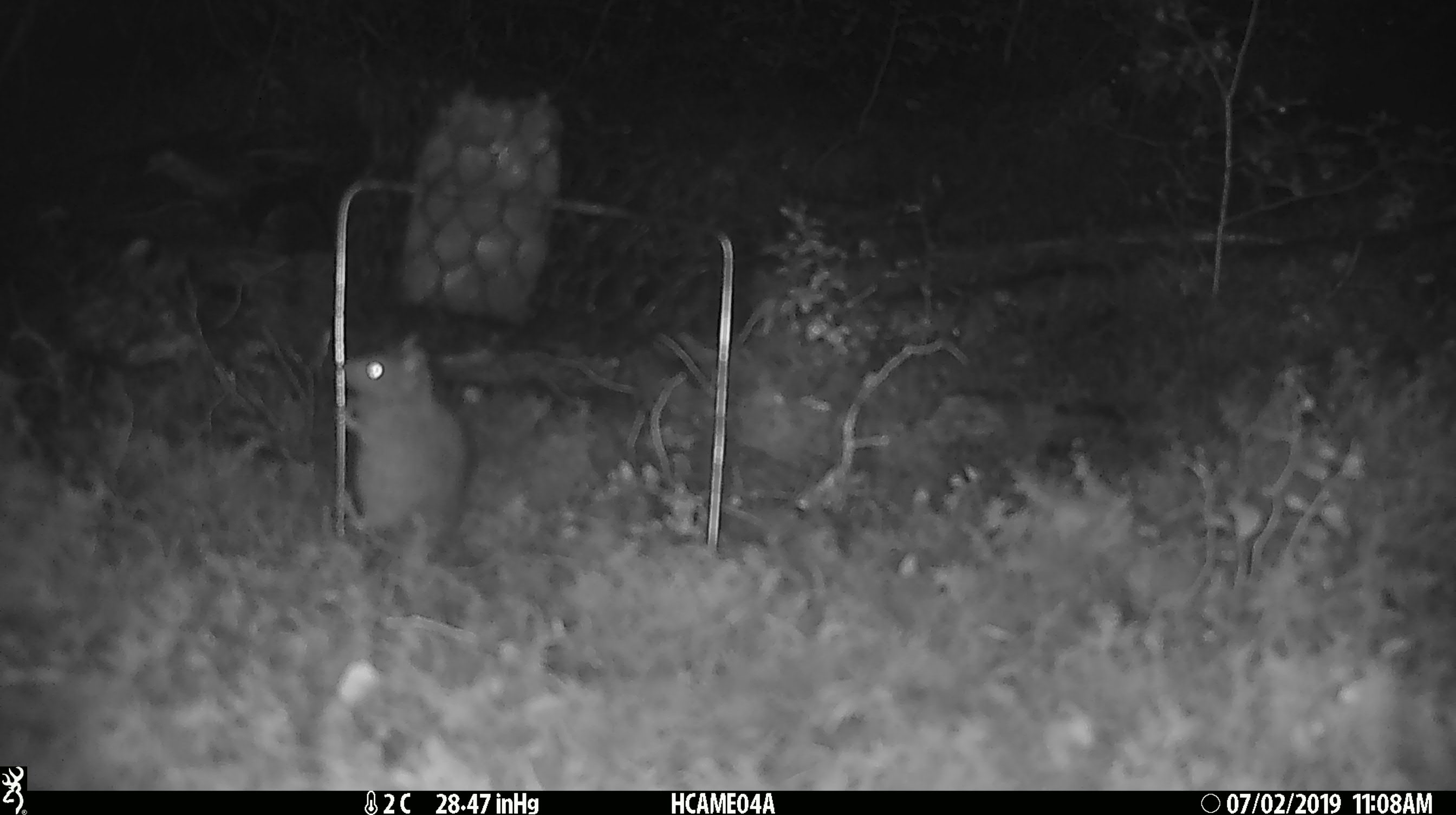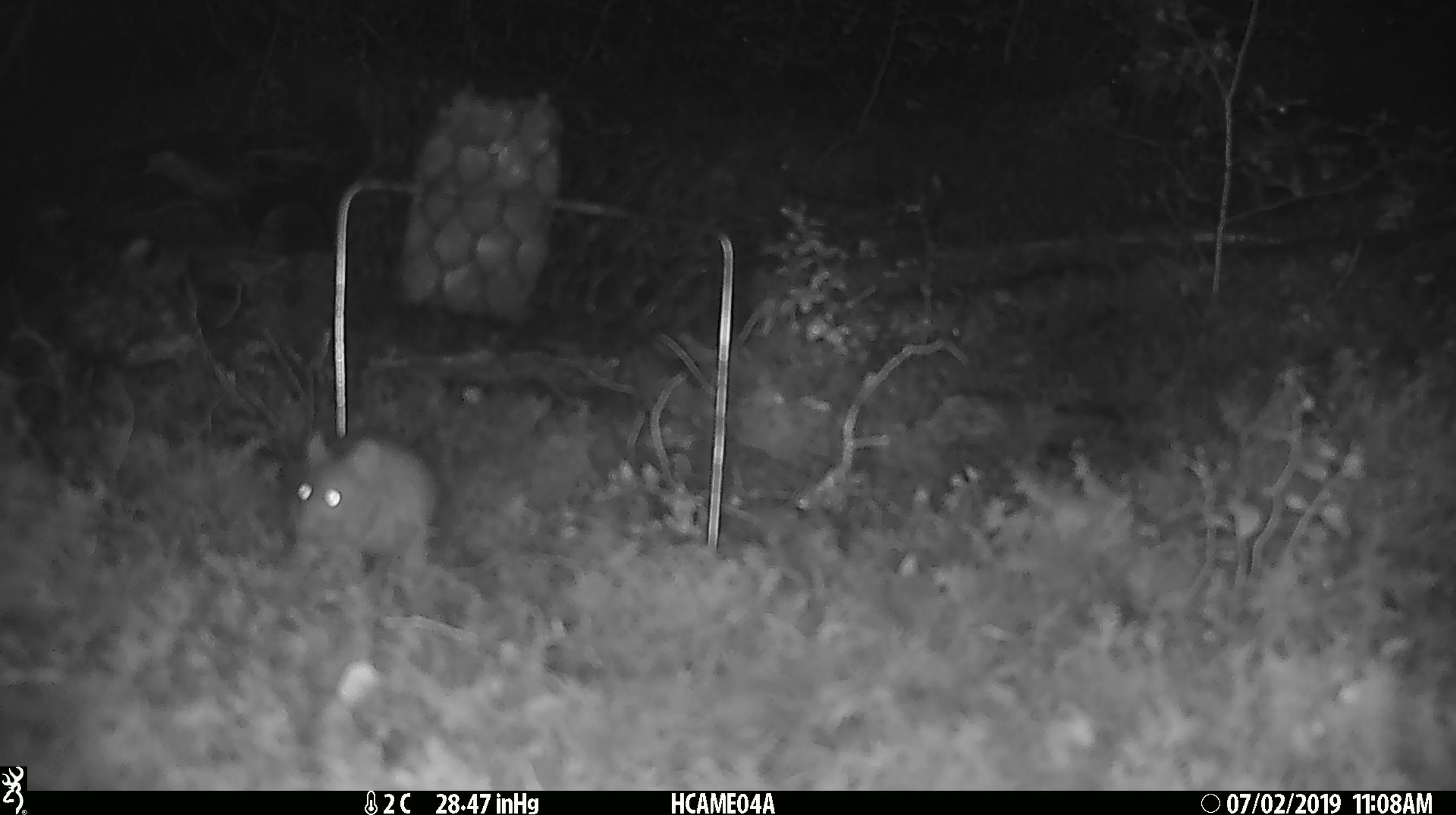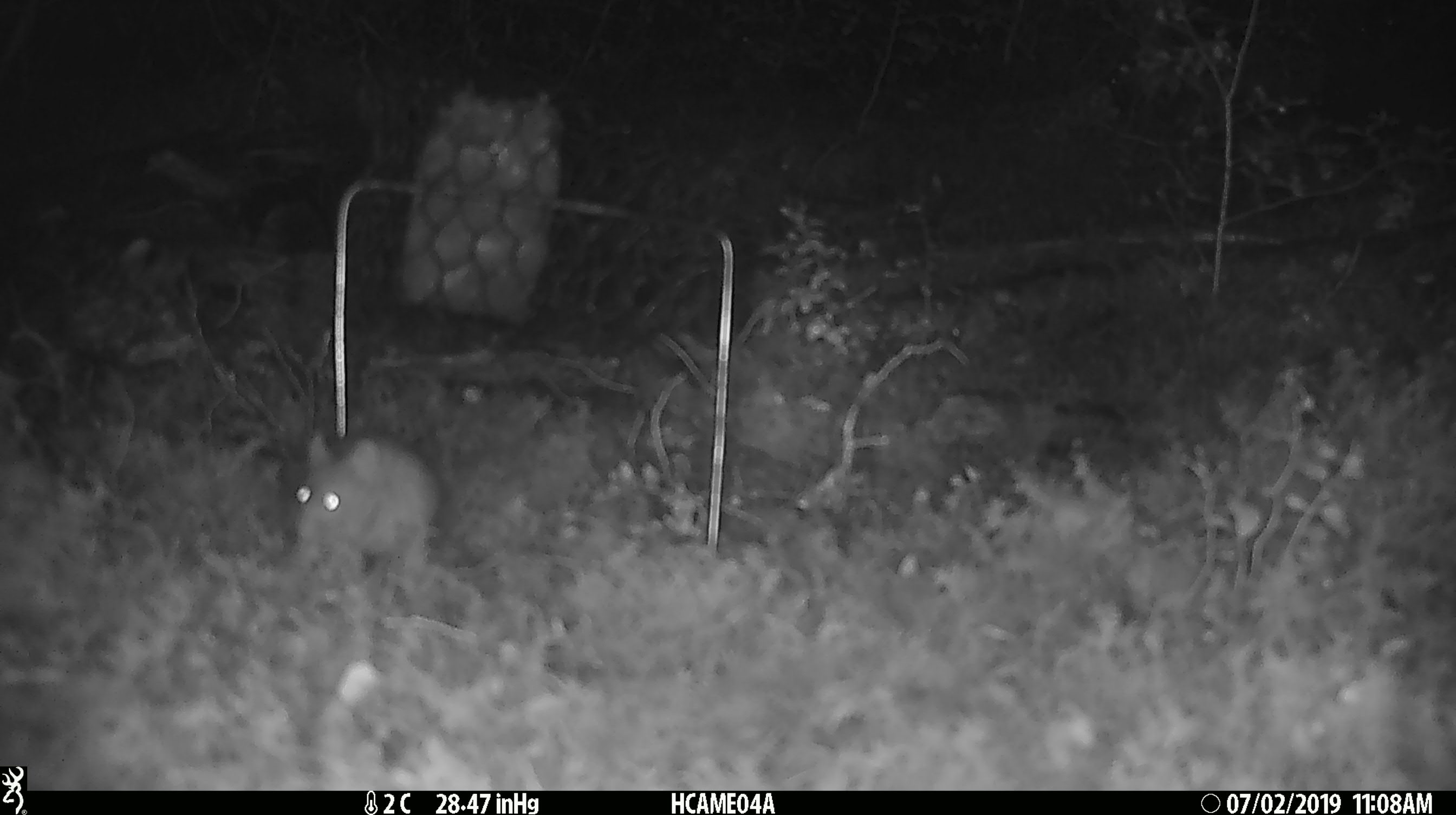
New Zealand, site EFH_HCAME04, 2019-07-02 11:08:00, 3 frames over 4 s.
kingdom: Animalia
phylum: Chordata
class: Mammalia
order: Rodentia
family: Muridae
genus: Mus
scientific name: Mus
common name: mouse